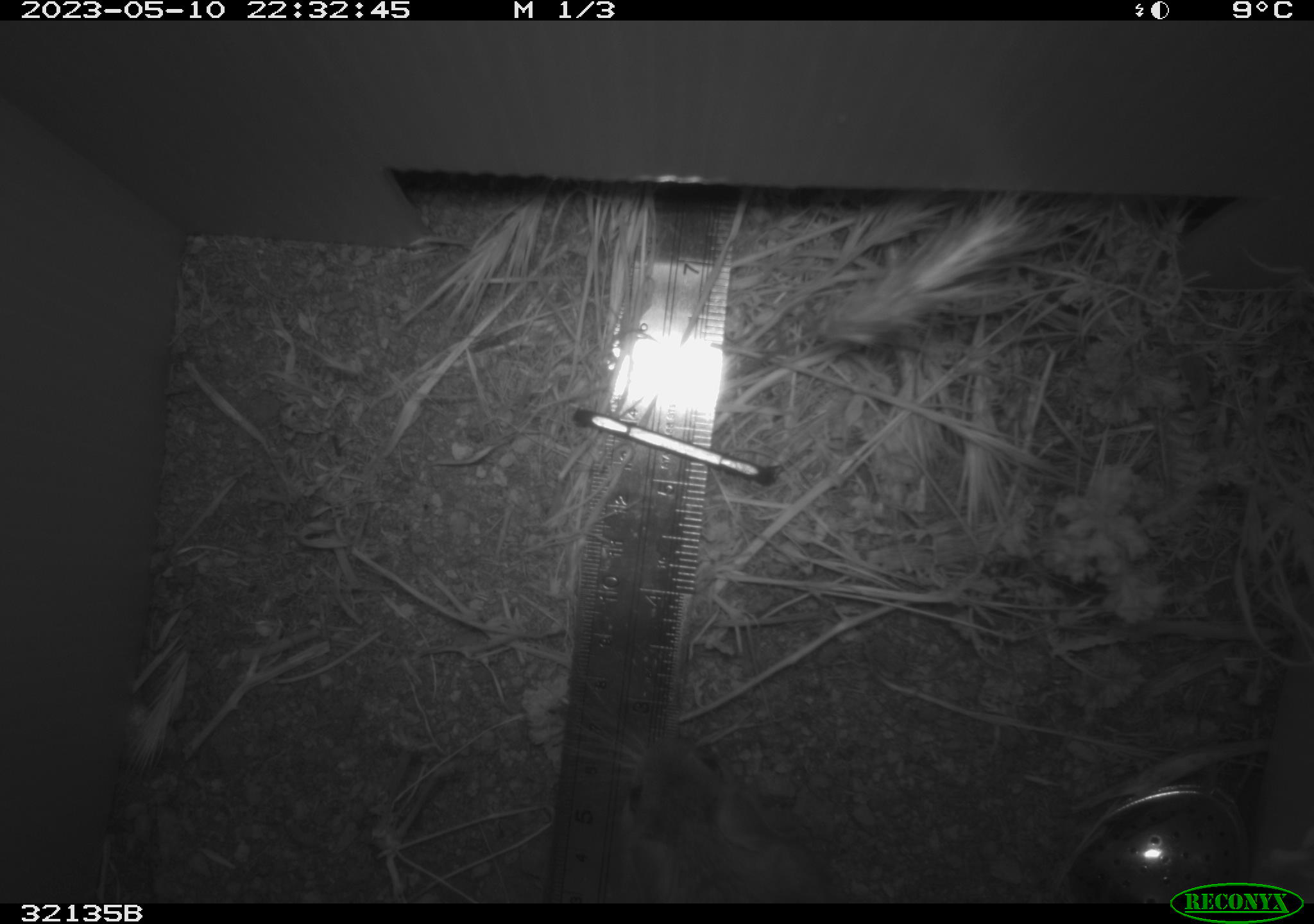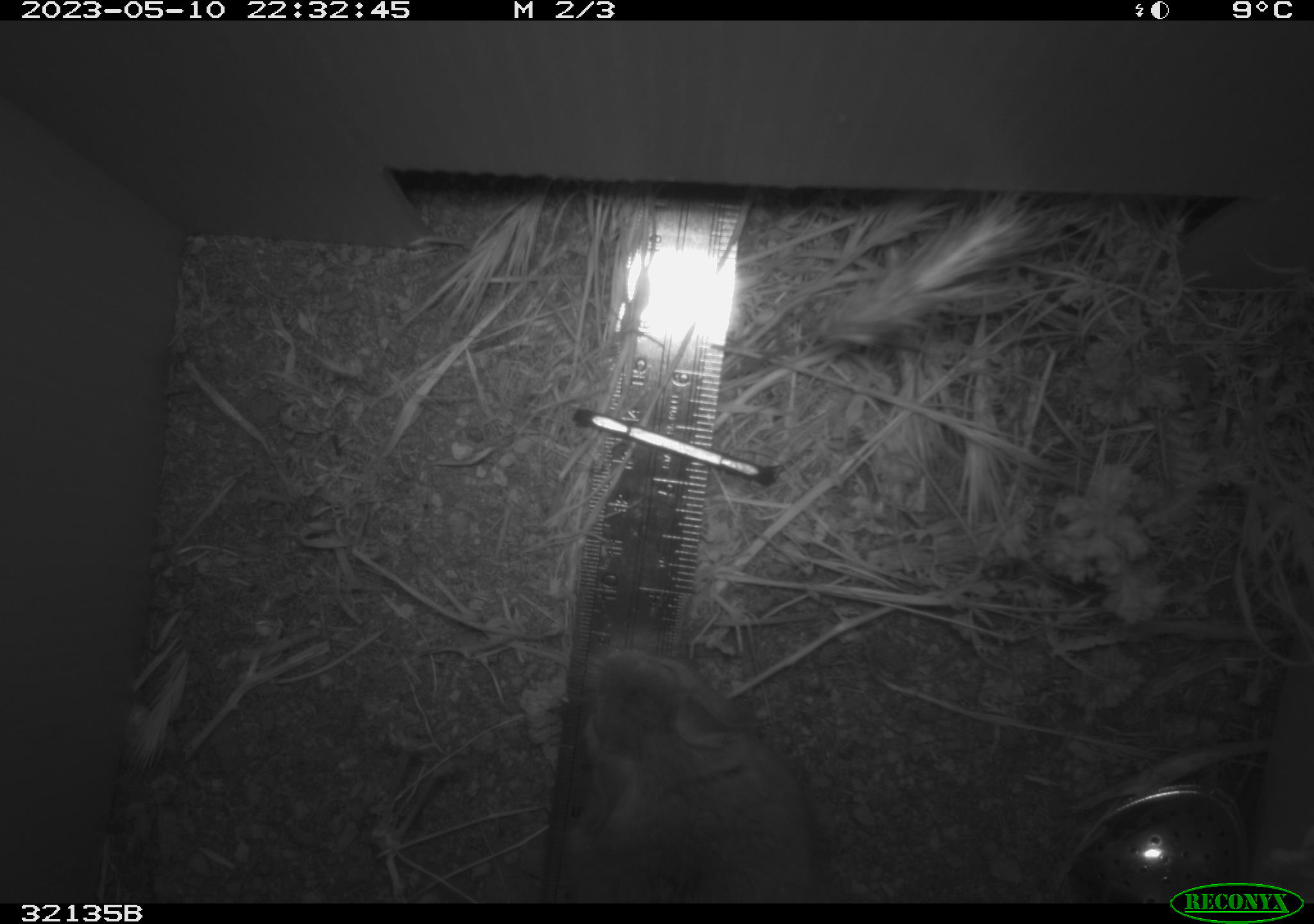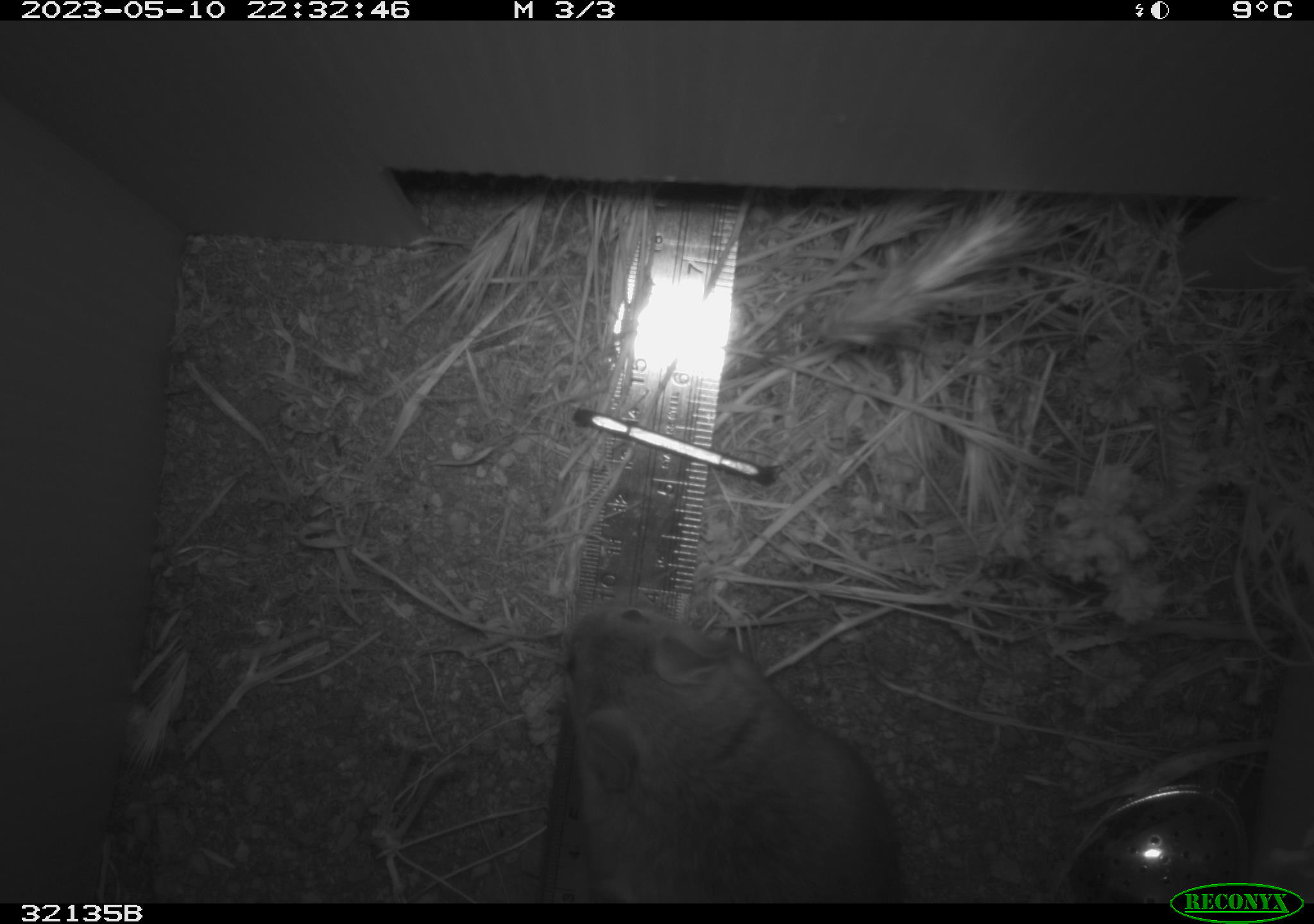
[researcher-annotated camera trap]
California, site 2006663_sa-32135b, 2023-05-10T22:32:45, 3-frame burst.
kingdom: Animalia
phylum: Chordata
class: Mammalia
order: Rodentia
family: Cricetidae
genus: Neotoma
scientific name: Neotoma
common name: pack rat or woodrat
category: neotoma species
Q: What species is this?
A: Neotoma species (pack rat or woodrat) (Neotoma).